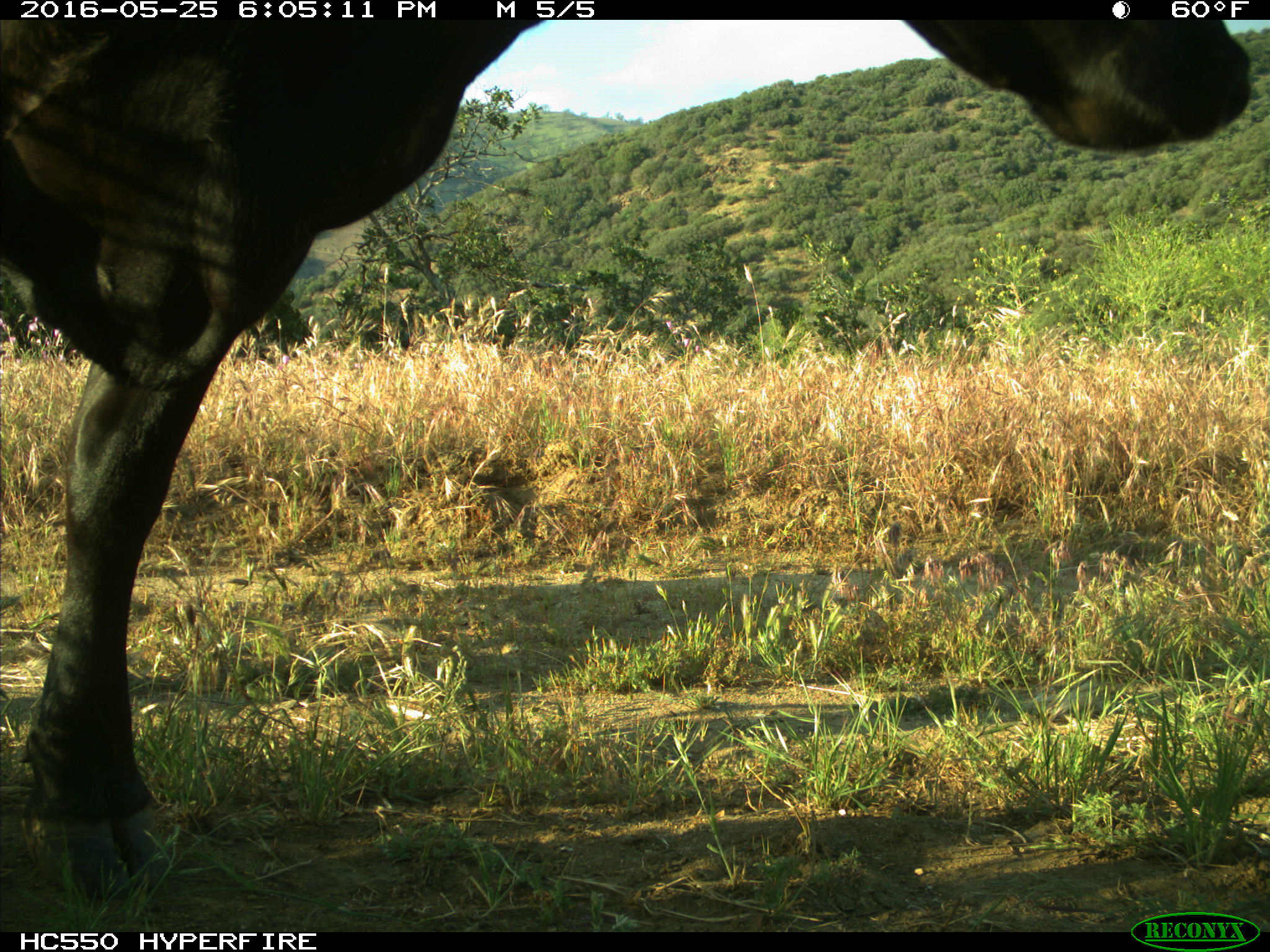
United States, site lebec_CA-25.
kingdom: Animalia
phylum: Chordata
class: Mammalia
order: Artiodactyla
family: Bovidae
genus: Bos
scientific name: Bos taurus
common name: domestic cow